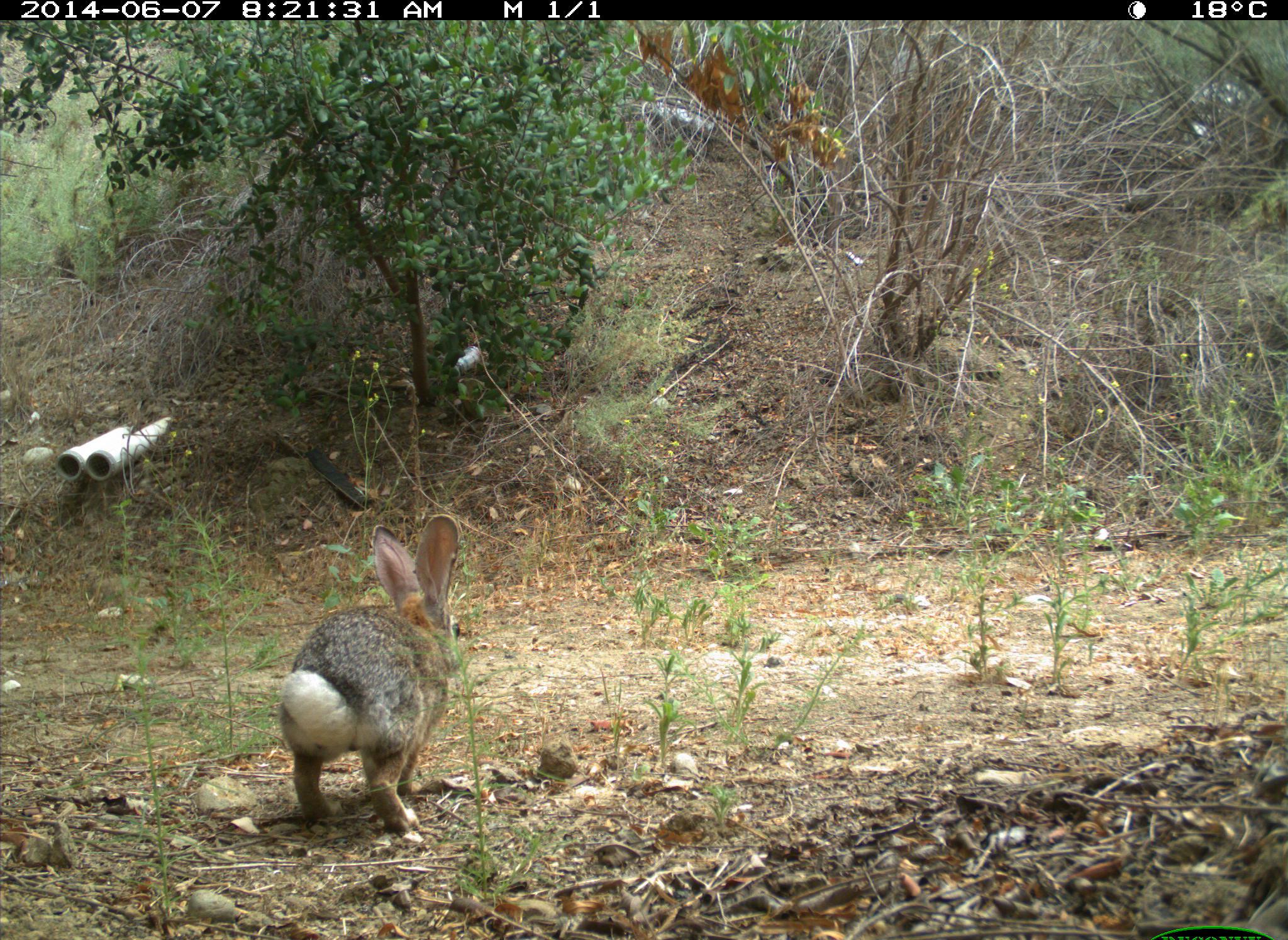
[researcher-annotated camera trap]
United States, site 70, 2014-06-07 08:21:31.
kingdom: Animalia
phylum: Chordata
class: Mammalia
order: Lagomorpha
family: Leporidae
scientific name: Leporidae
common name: rabbits and hares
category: rabbit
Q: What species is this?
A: Rabbit (rabbits and hares) (Leporidae).